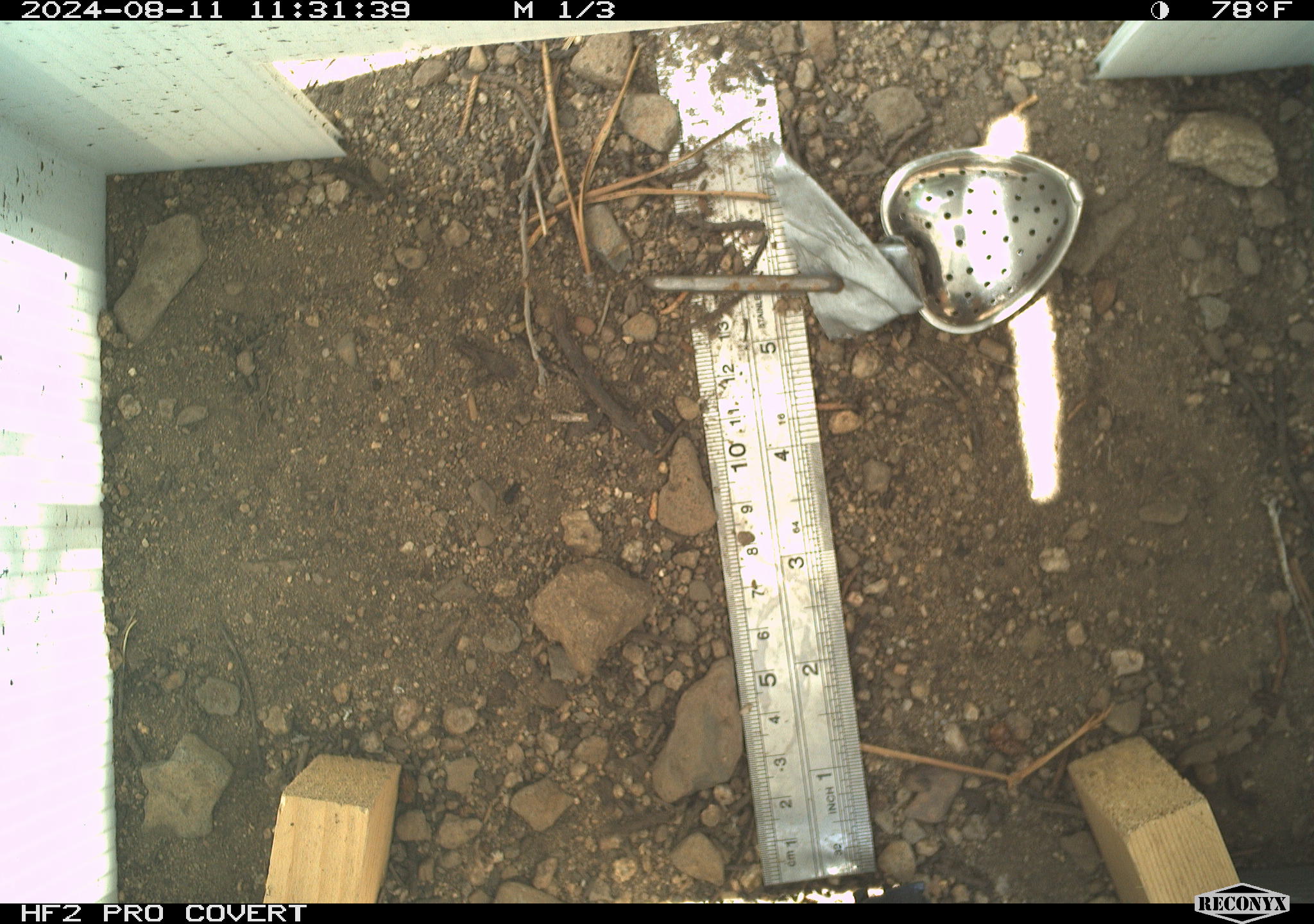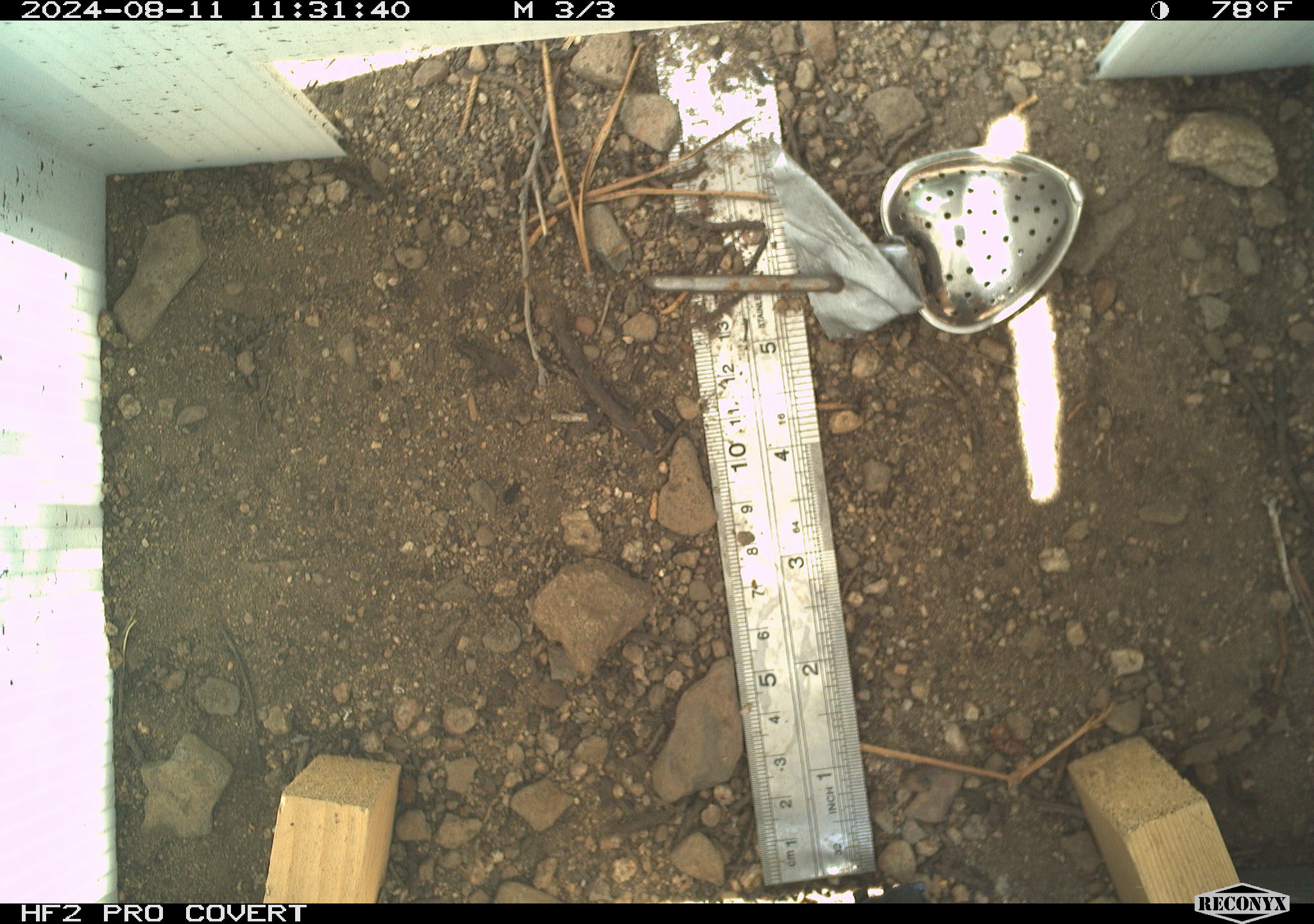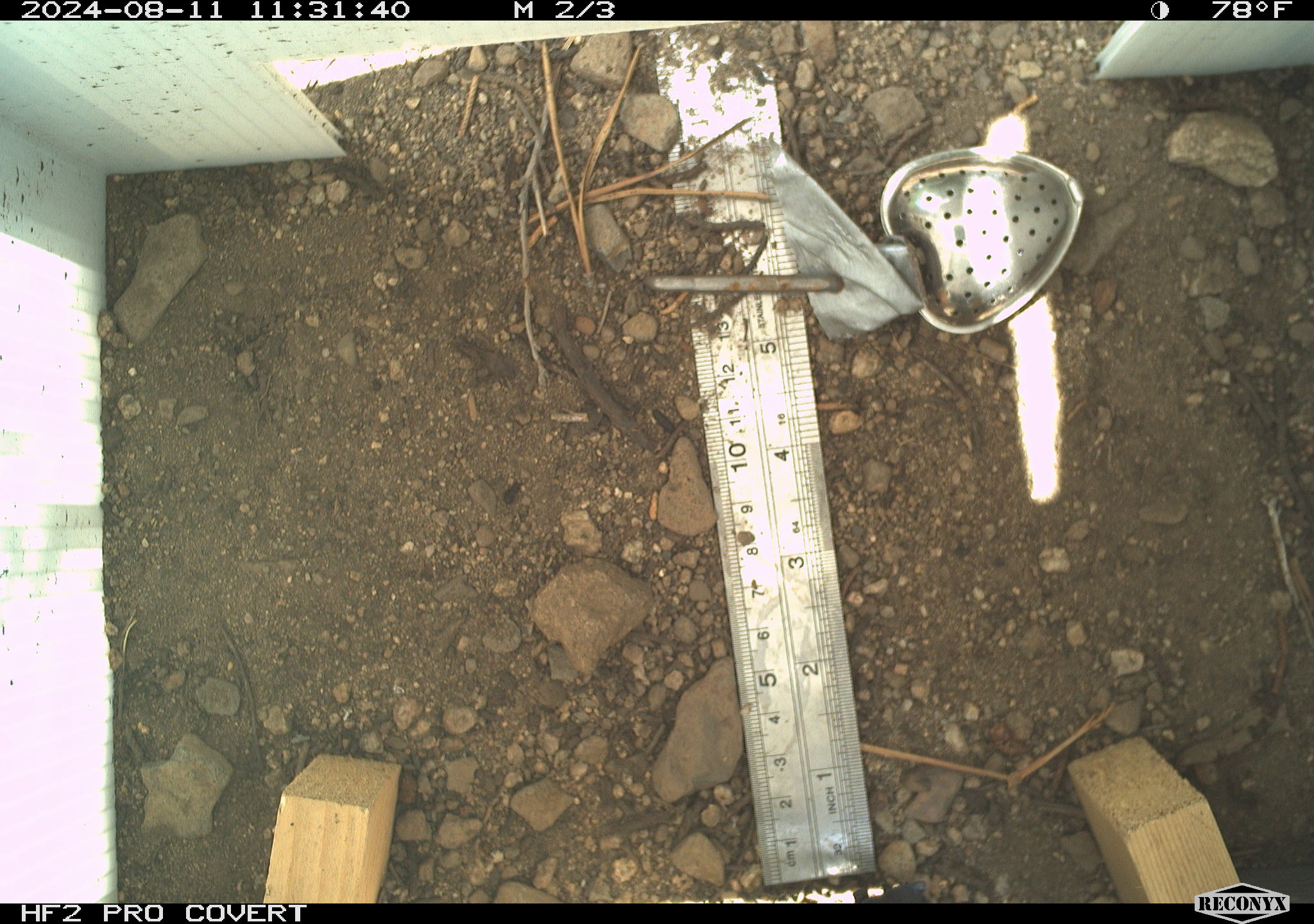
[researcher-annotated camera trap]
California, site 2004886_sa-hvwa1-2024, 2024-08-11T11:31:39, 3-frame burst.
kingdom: Animalia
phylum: Chordata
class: Mammalia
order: Rodentia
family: Sciuridae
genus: Neotamias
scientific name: Neotamias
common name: western chipmunks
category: neotamias species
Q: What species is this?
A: Neotamias species (western chipmunks) (Neotamias).